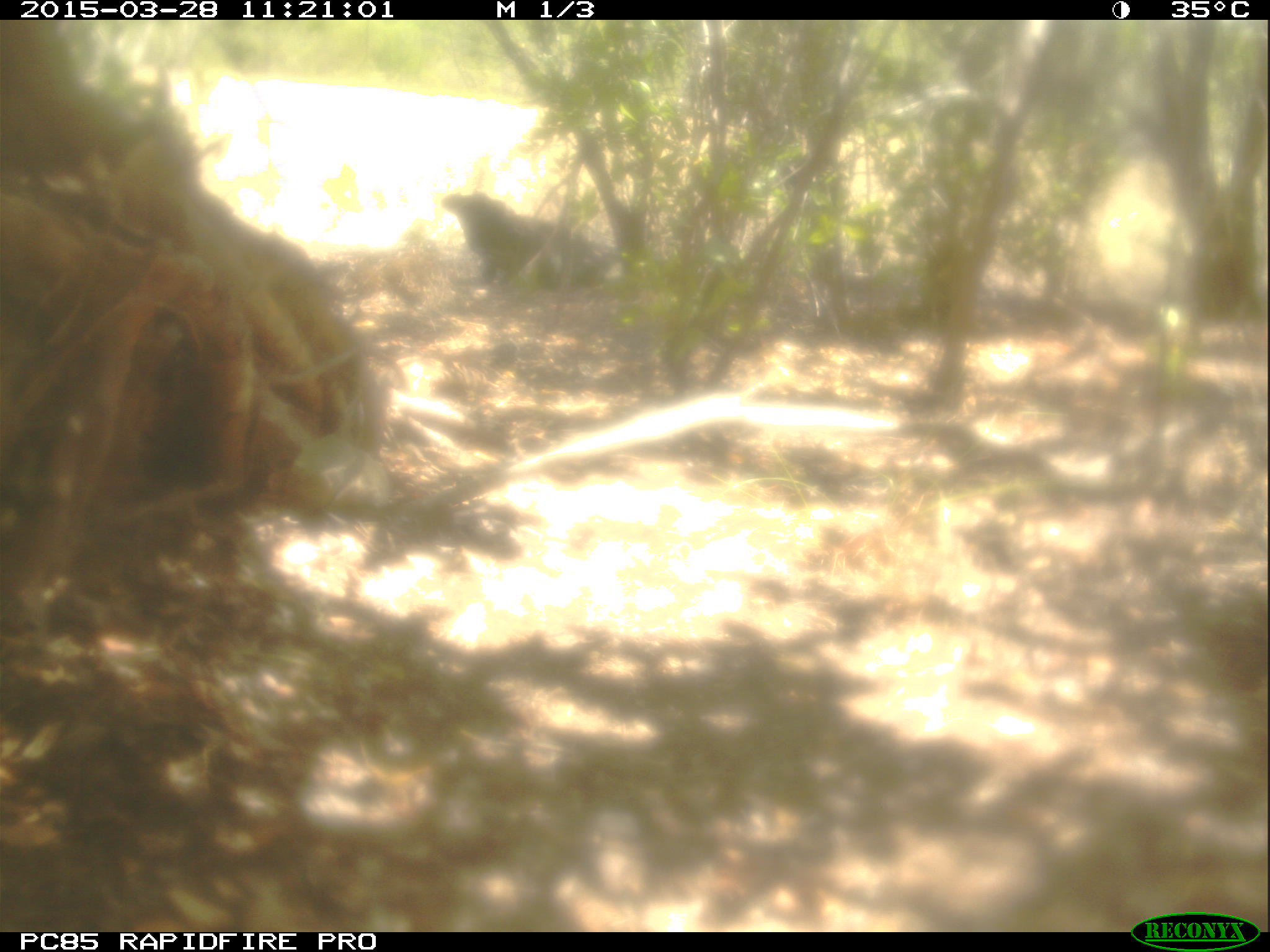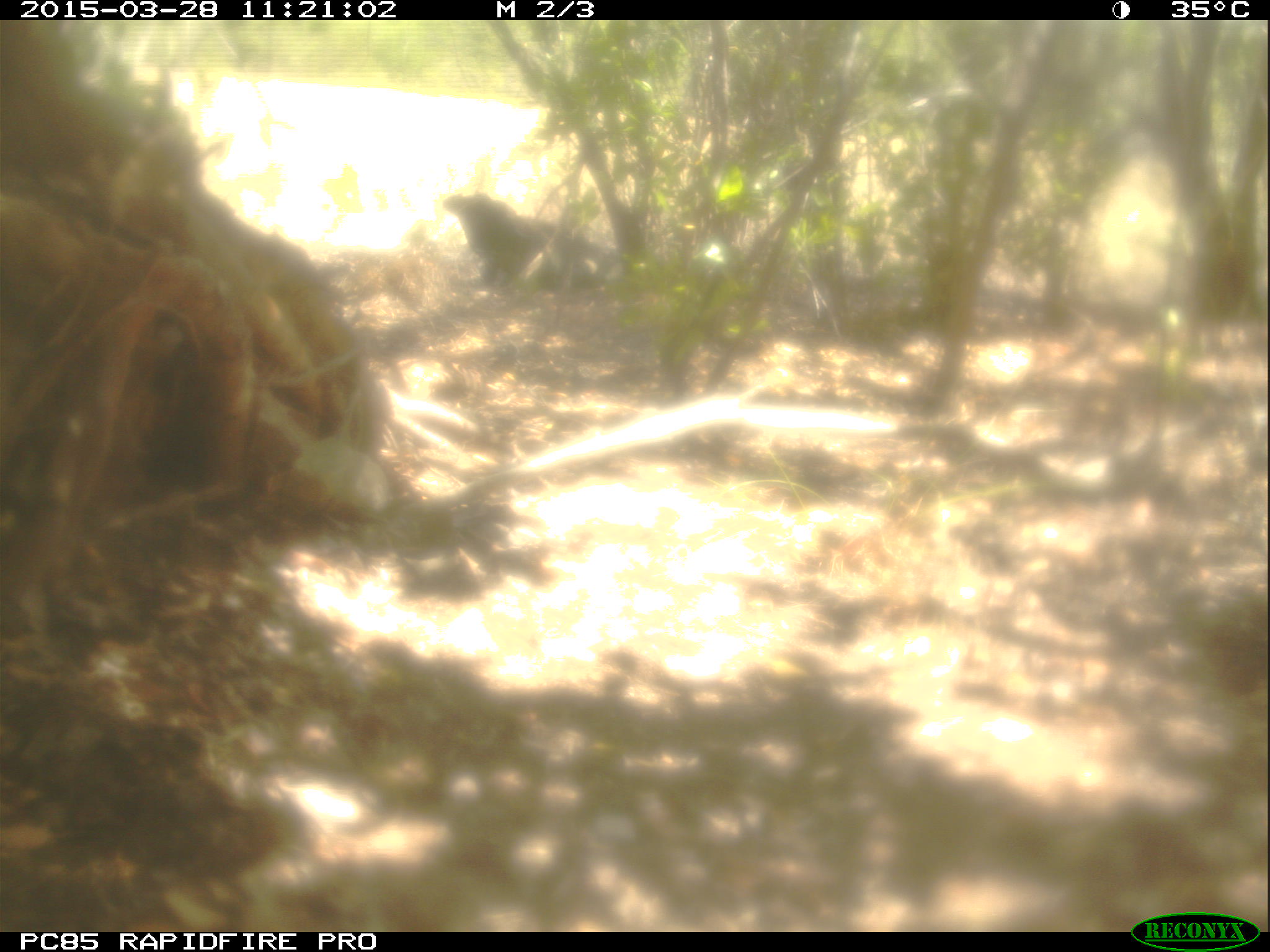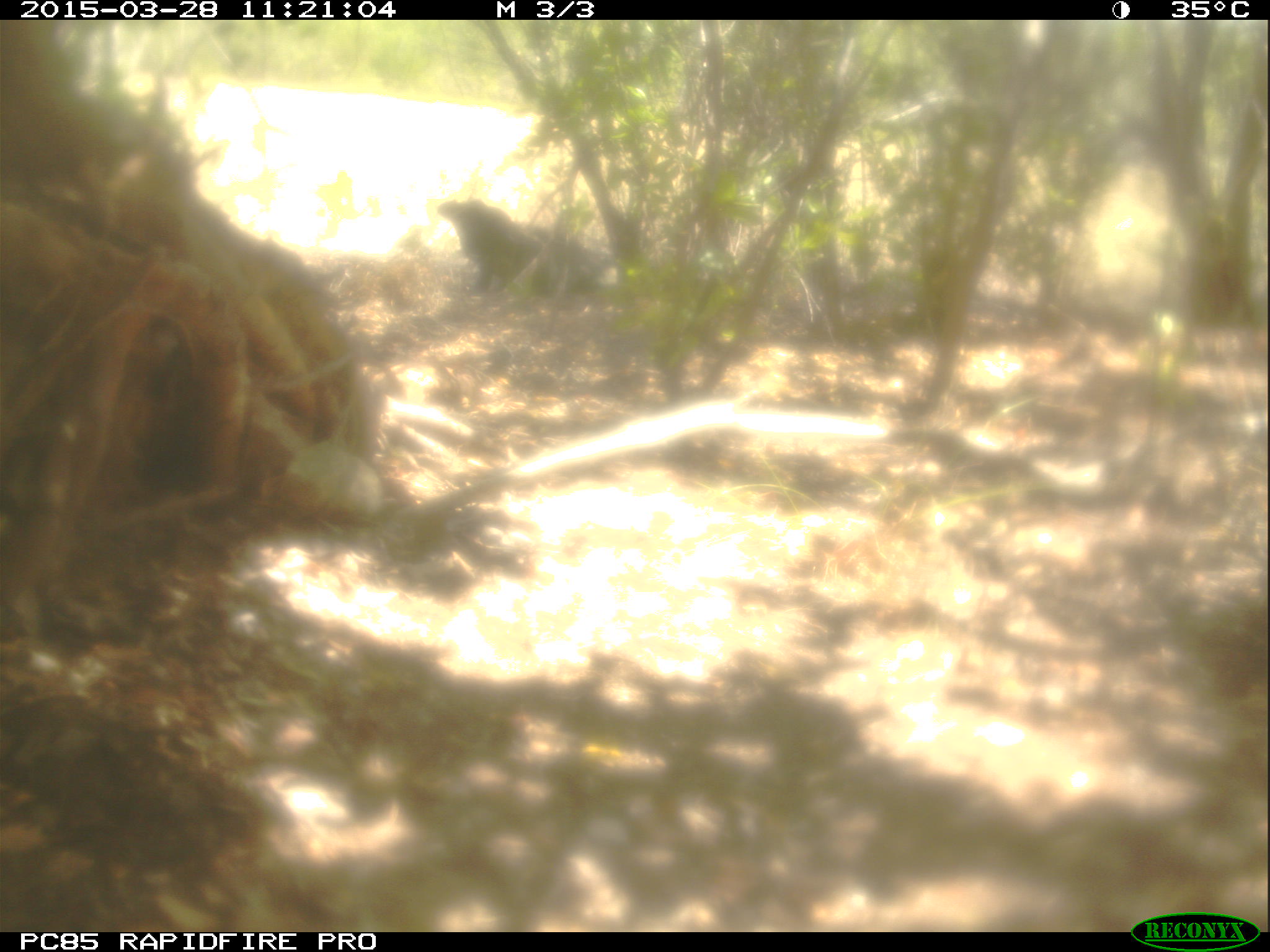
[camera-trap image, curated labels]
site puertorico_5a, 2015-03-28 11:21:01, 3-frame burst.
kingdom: Animalia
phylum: Chordata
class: Reptilia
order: Squamata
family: Iguanidae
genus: Iguana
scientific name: Iguana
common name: typical iguanas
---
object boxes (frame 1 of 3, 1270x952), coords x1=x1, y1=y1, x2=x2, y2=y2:
iguana: x1=434, y1=189, x2=618, y2=298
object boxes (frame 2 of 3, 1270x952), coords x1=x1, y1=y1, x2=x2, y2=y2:
iguana: x1=436, y1=186, x2=564, y2=296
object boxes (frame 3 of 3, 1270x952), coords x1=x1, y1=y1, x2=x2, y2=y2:
iguana: x1=428, y1=195, x2=546, y2=298